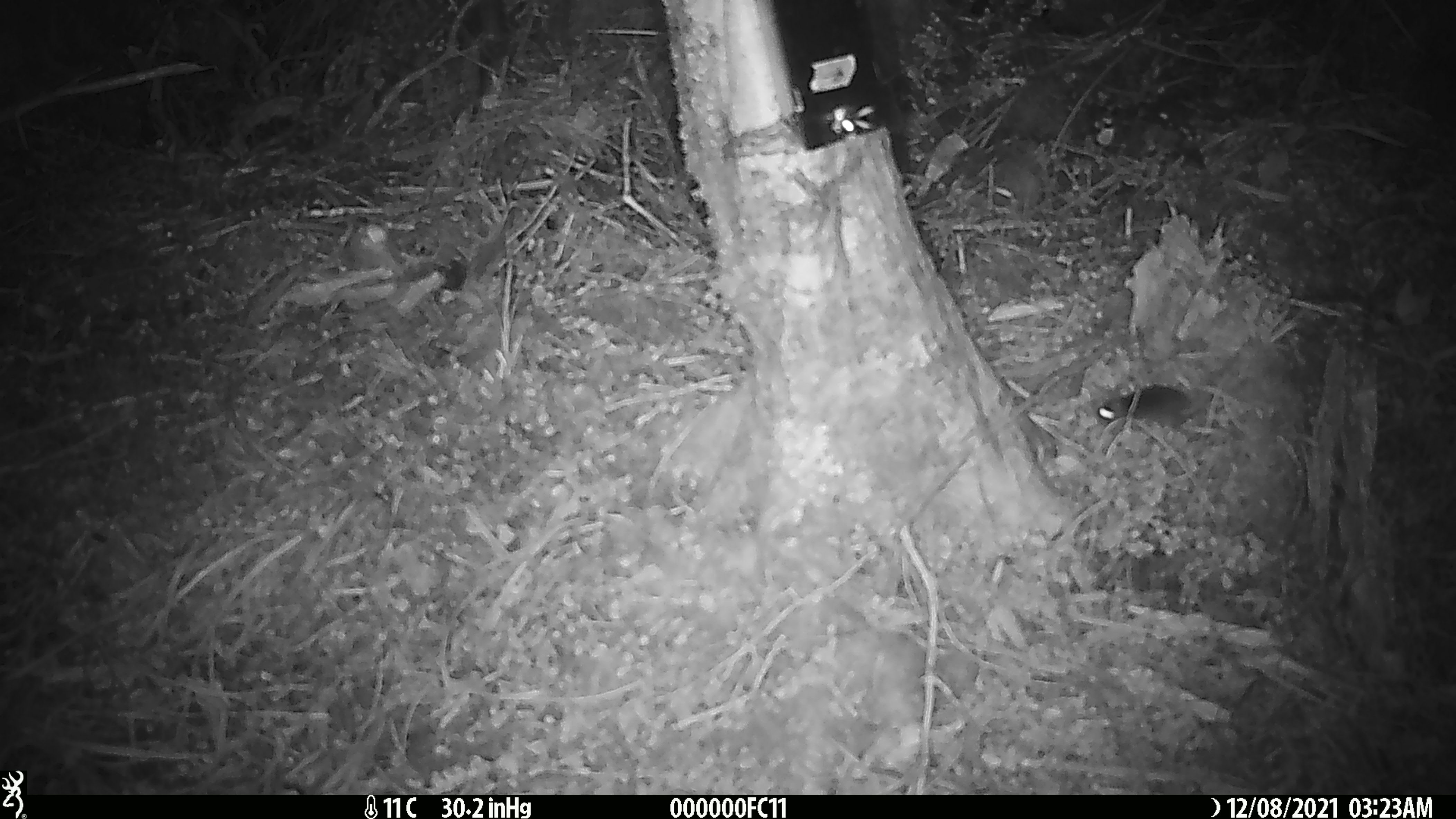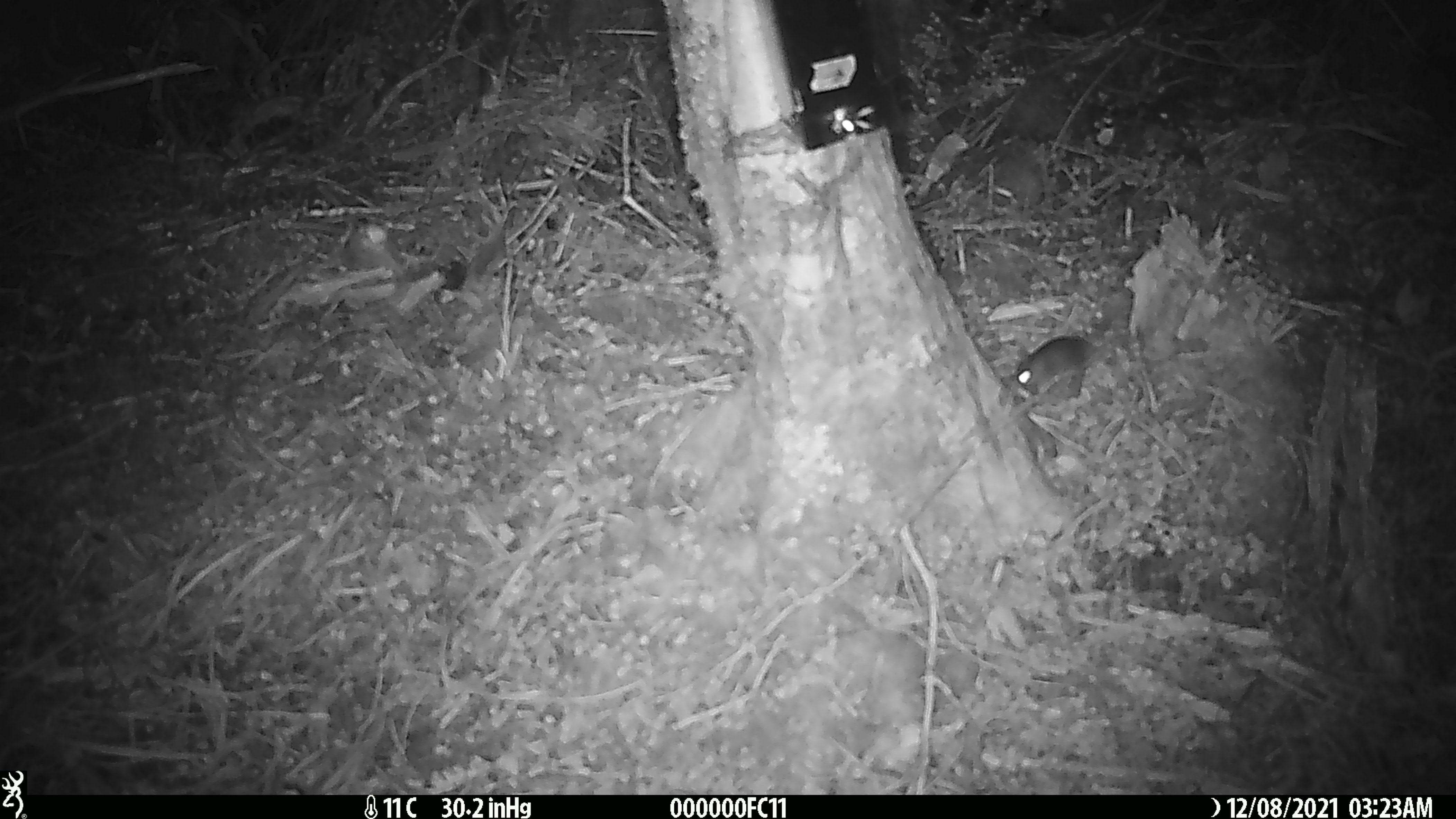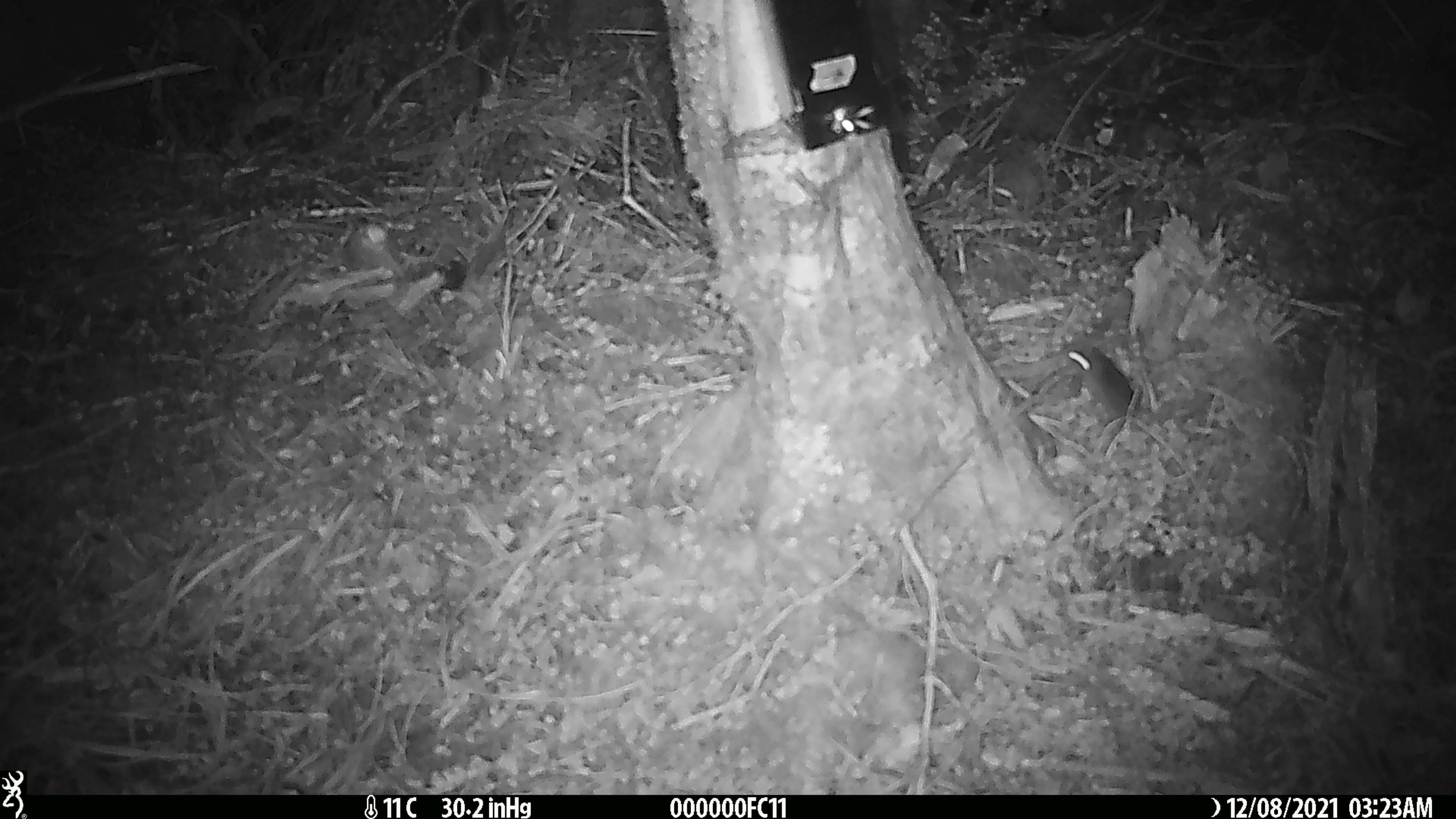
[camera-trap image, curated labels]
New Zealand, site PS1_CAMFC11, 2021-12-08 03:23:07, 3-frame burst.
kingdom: Animalia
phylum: Chordata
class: Mammalia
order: Rodentia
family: Muridae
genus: Mus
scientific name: Mus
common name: mouse